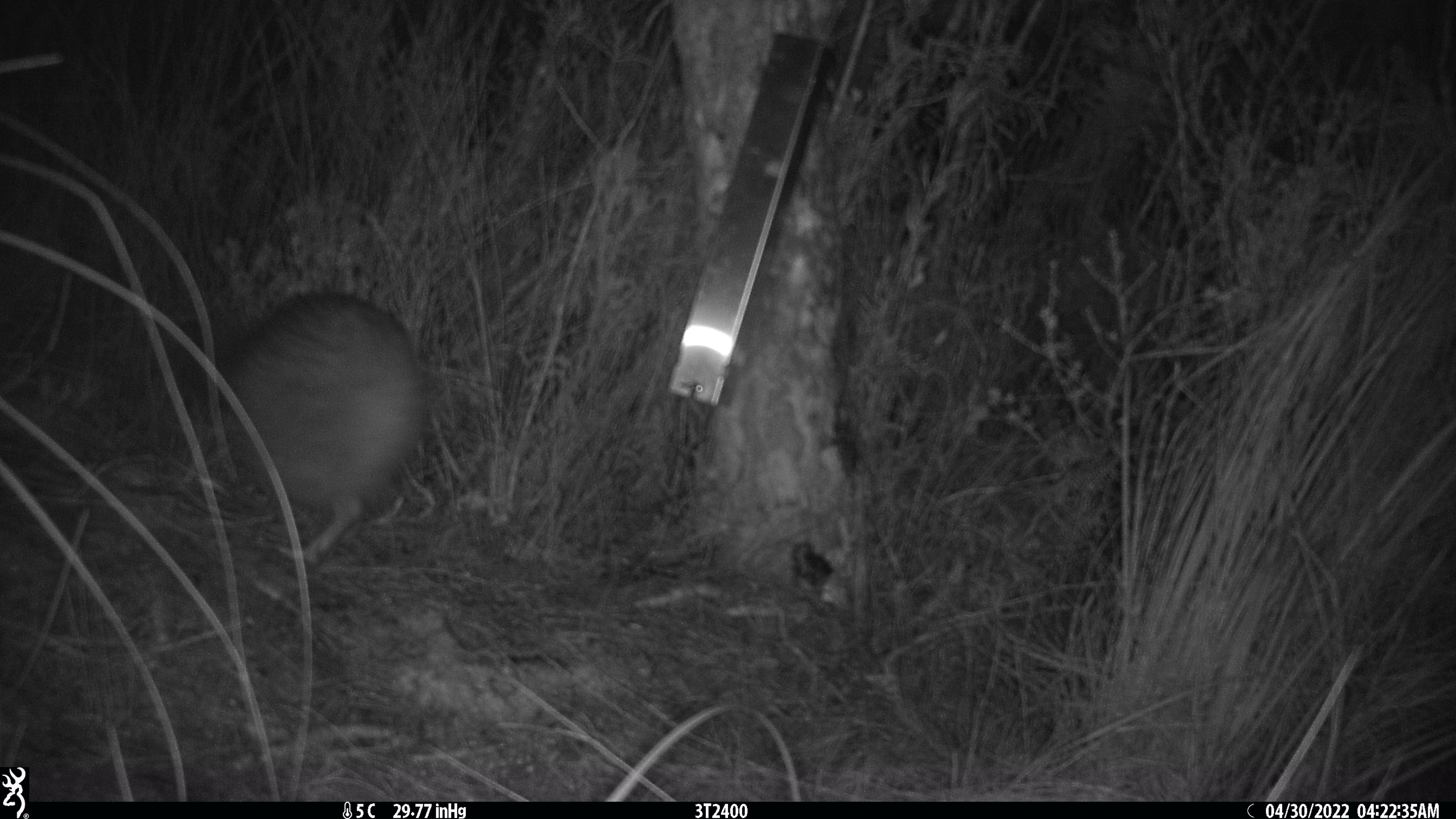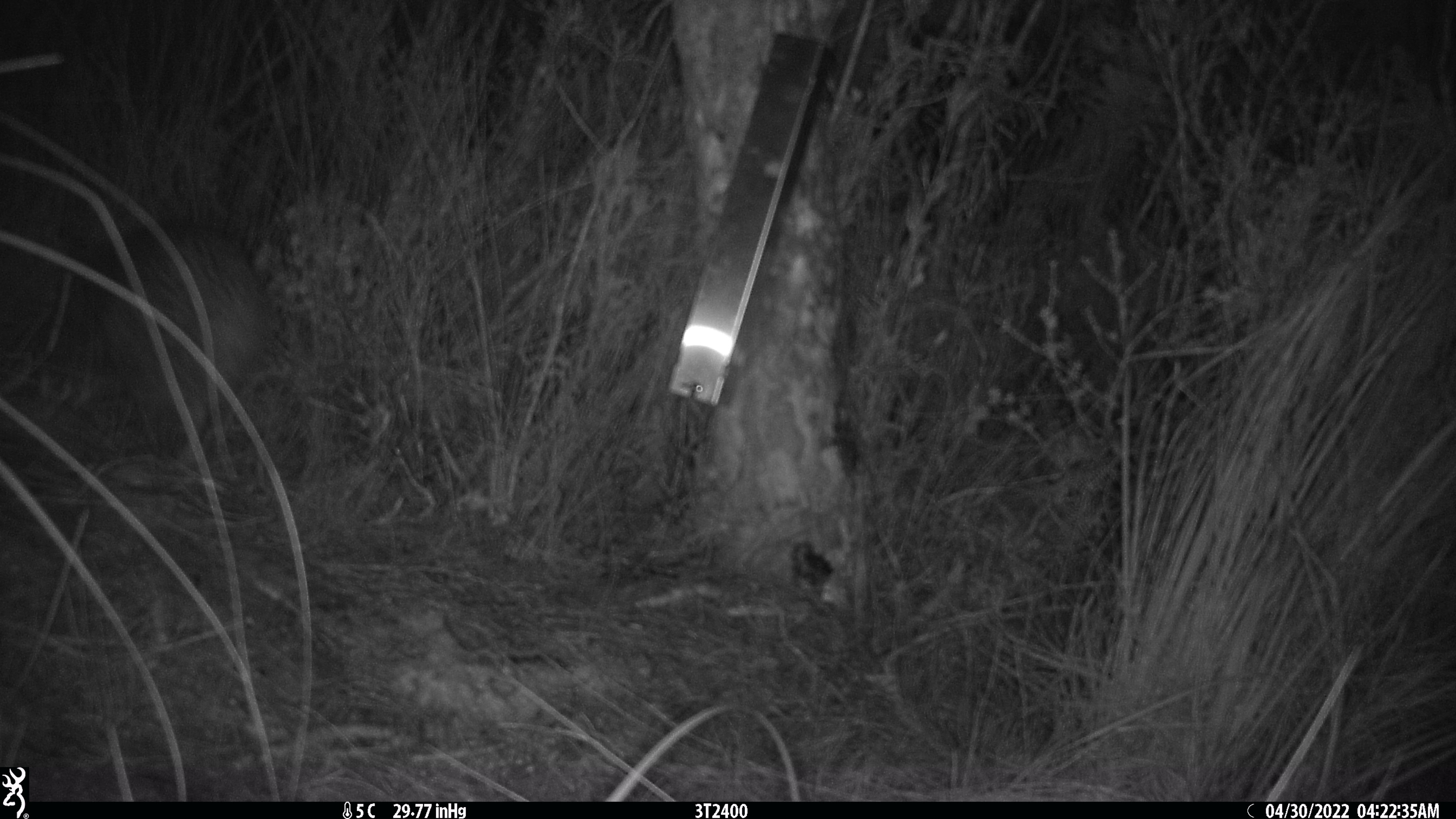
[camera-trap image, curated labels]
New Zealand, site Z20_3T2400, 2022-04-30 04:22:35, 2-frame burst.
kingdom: Animalia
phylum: Chordata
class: Aves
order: Apterygiformes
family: Apterygidae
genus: Apteryx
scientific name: Apteryx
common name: kiwi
Kiwi (Apteryx).